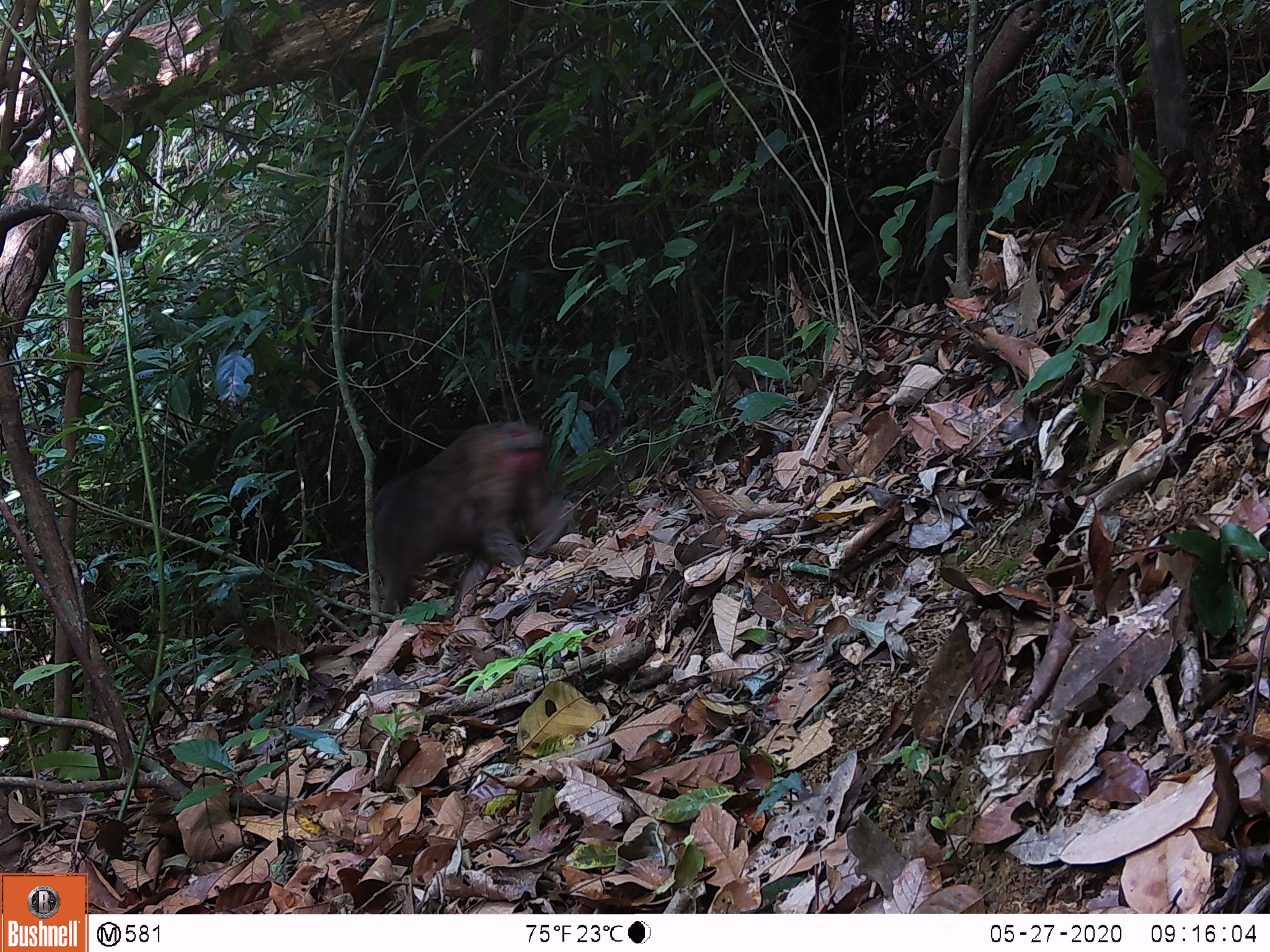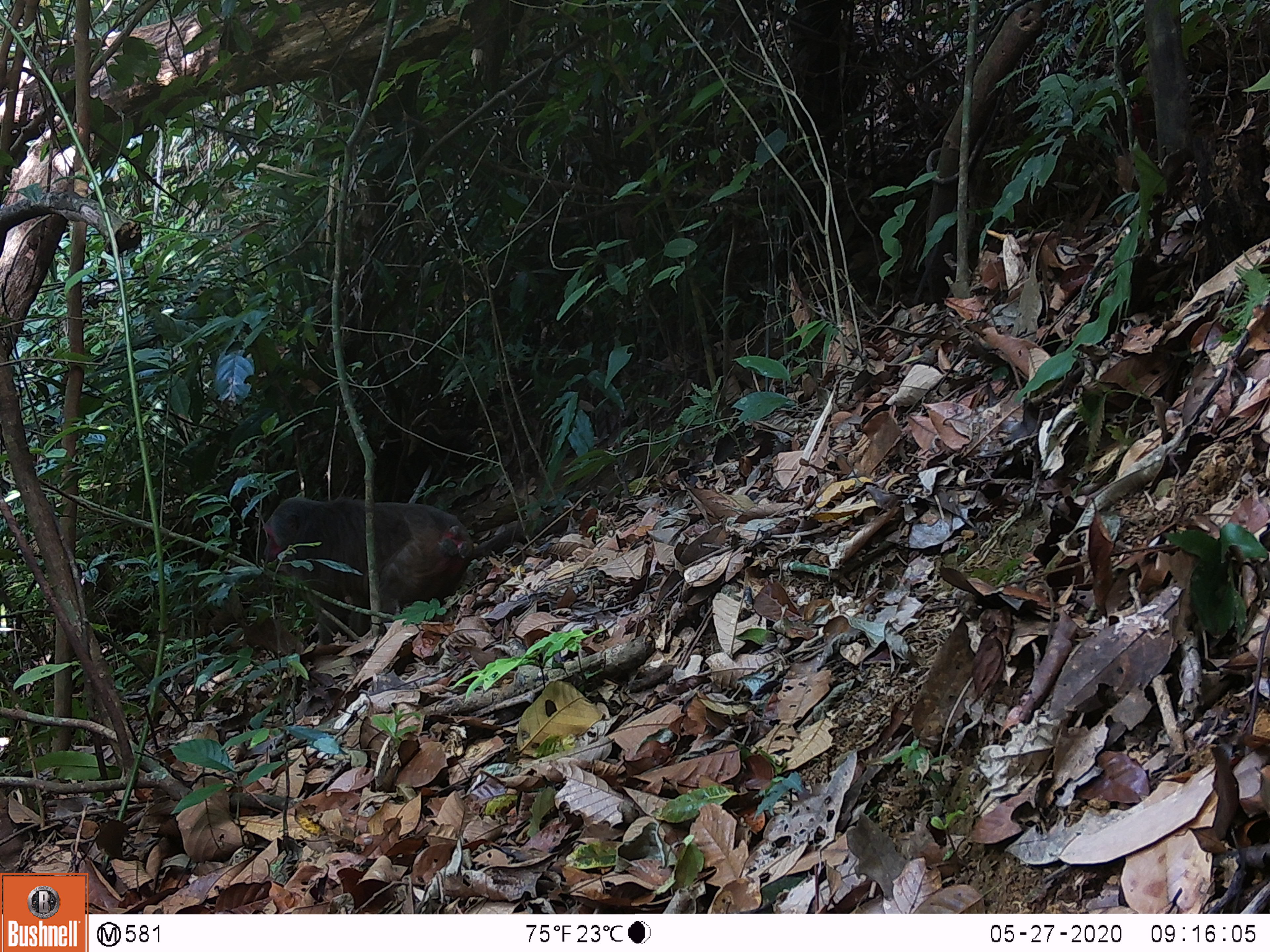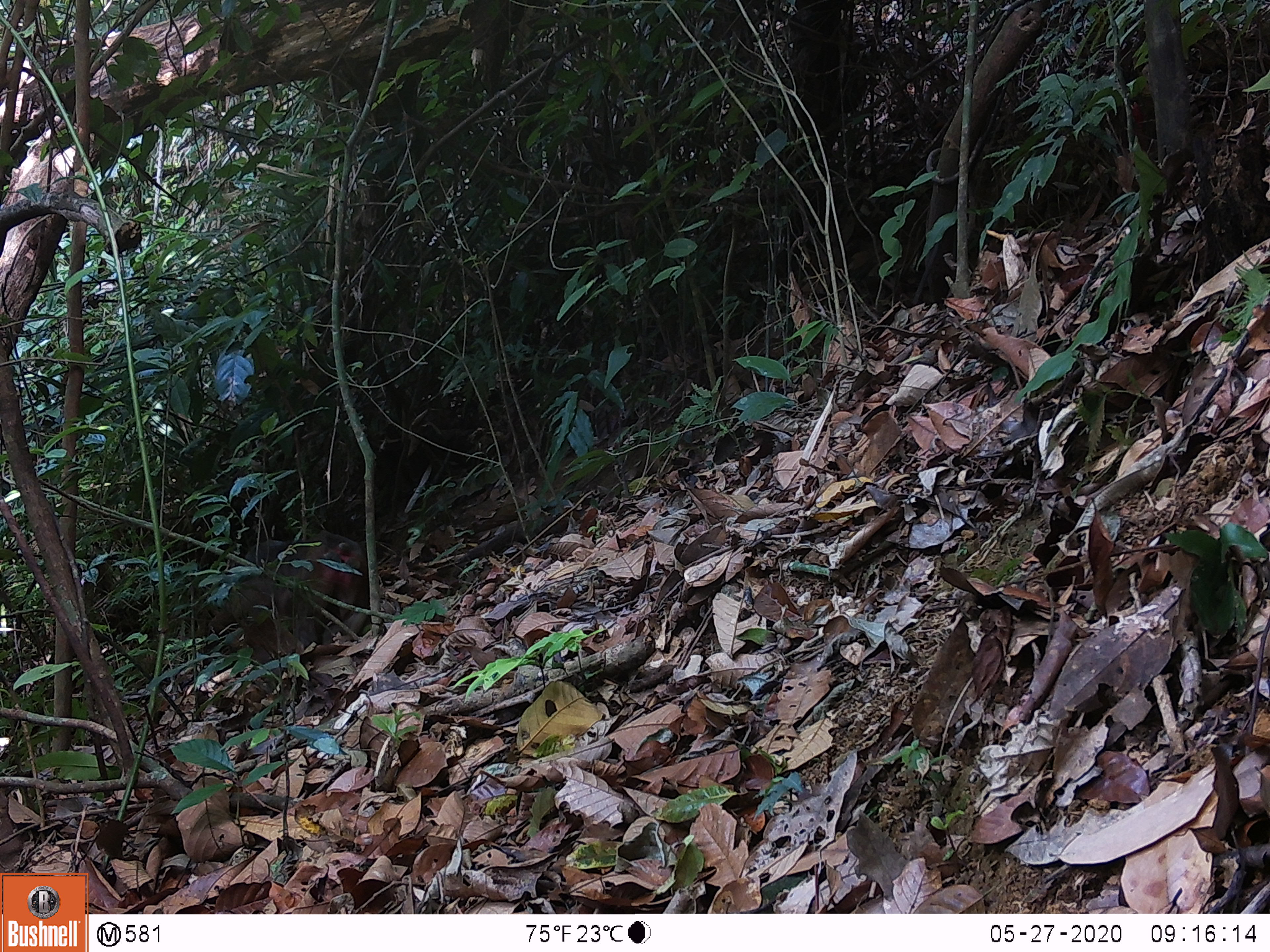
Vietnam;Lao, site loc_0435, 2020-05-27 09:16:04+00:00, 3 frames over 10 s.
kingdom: Animalia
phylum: Chordata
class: Mammalia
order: Primates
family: Cercopithecidae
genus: Macaca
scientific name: Macaca arctoides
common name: stump-tailed macaque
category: stump tailed macaque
Stump tailed macaque (stump-tailed macaque) (Macaca arctoides). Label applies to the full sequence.